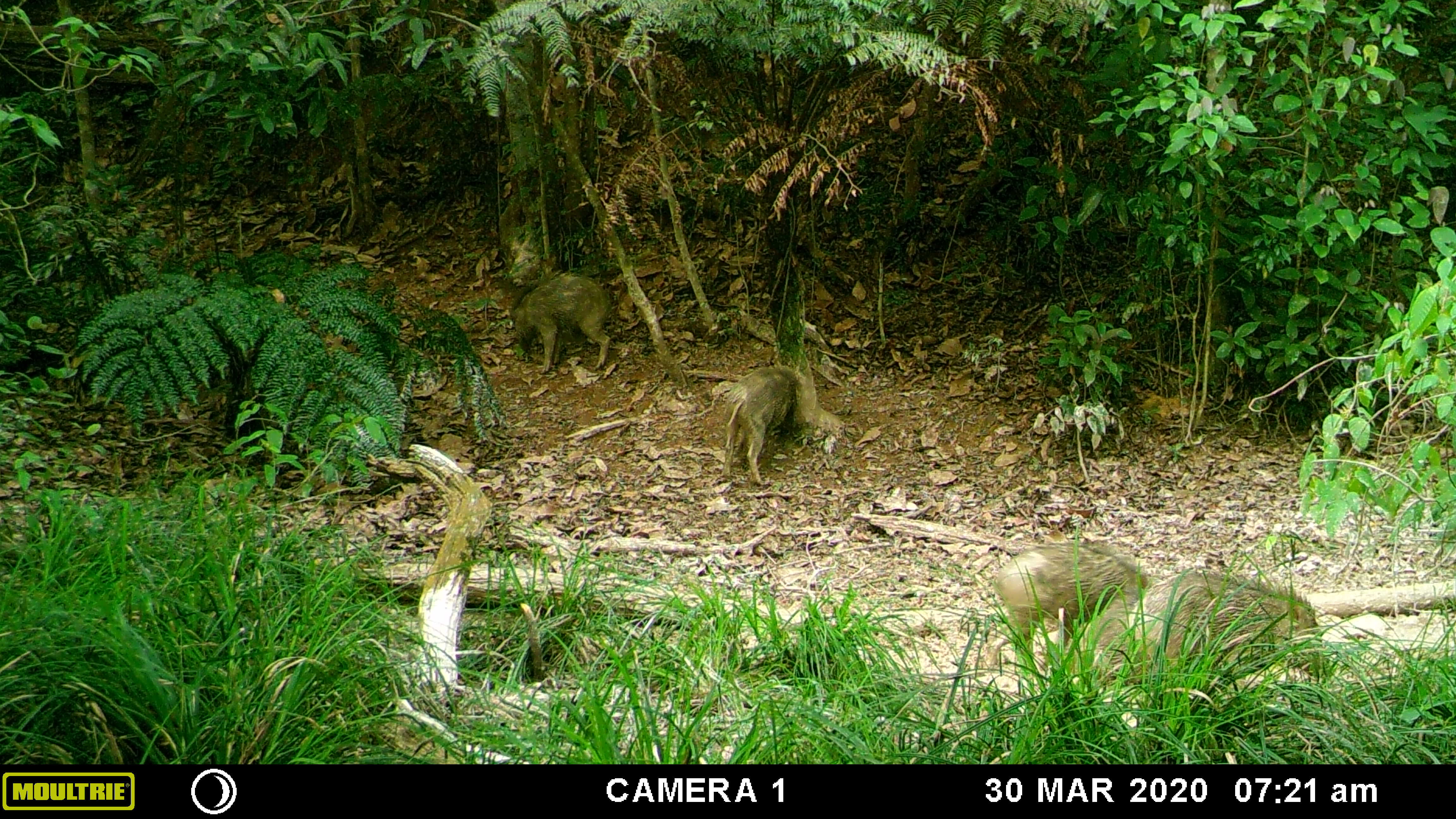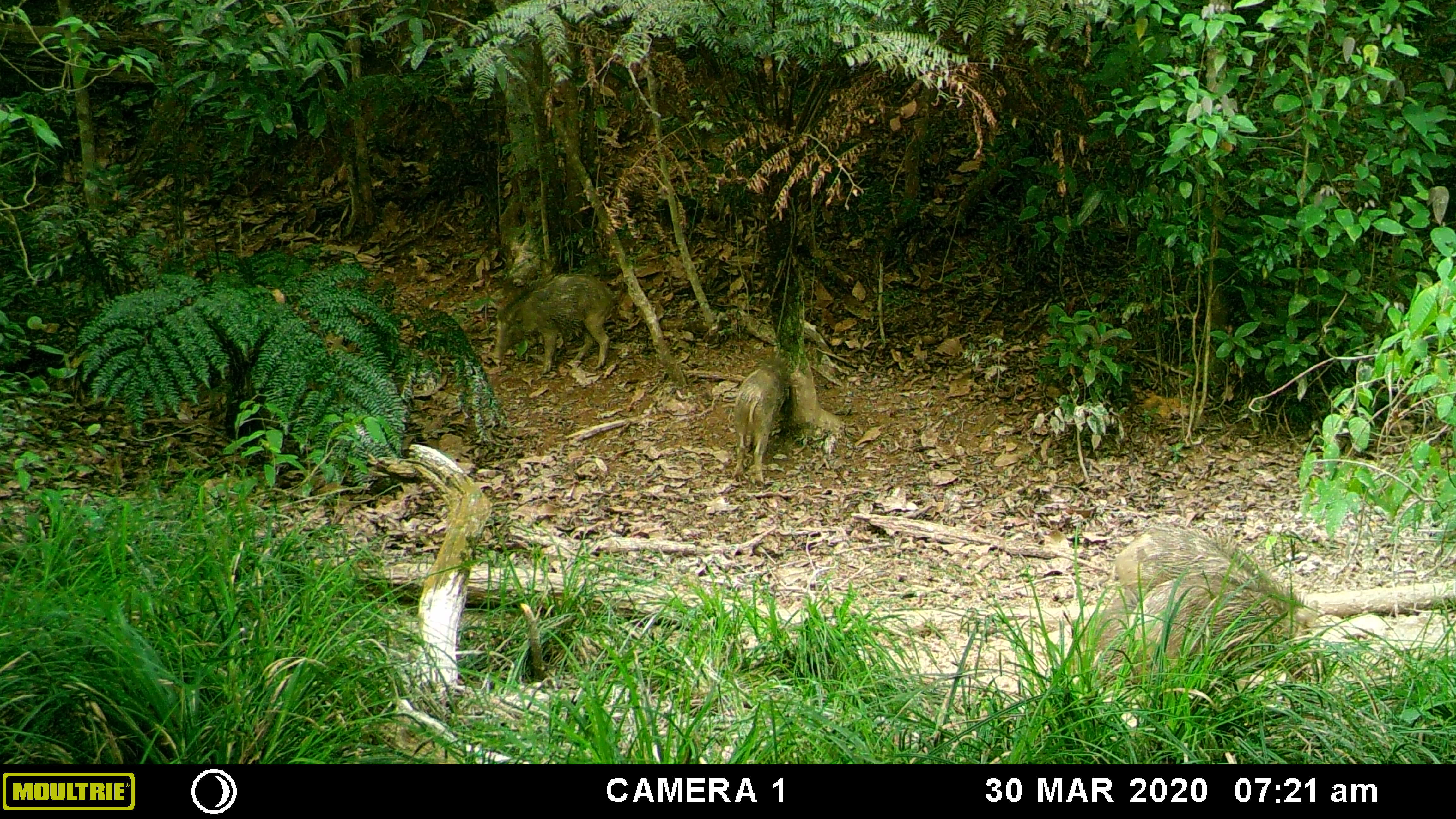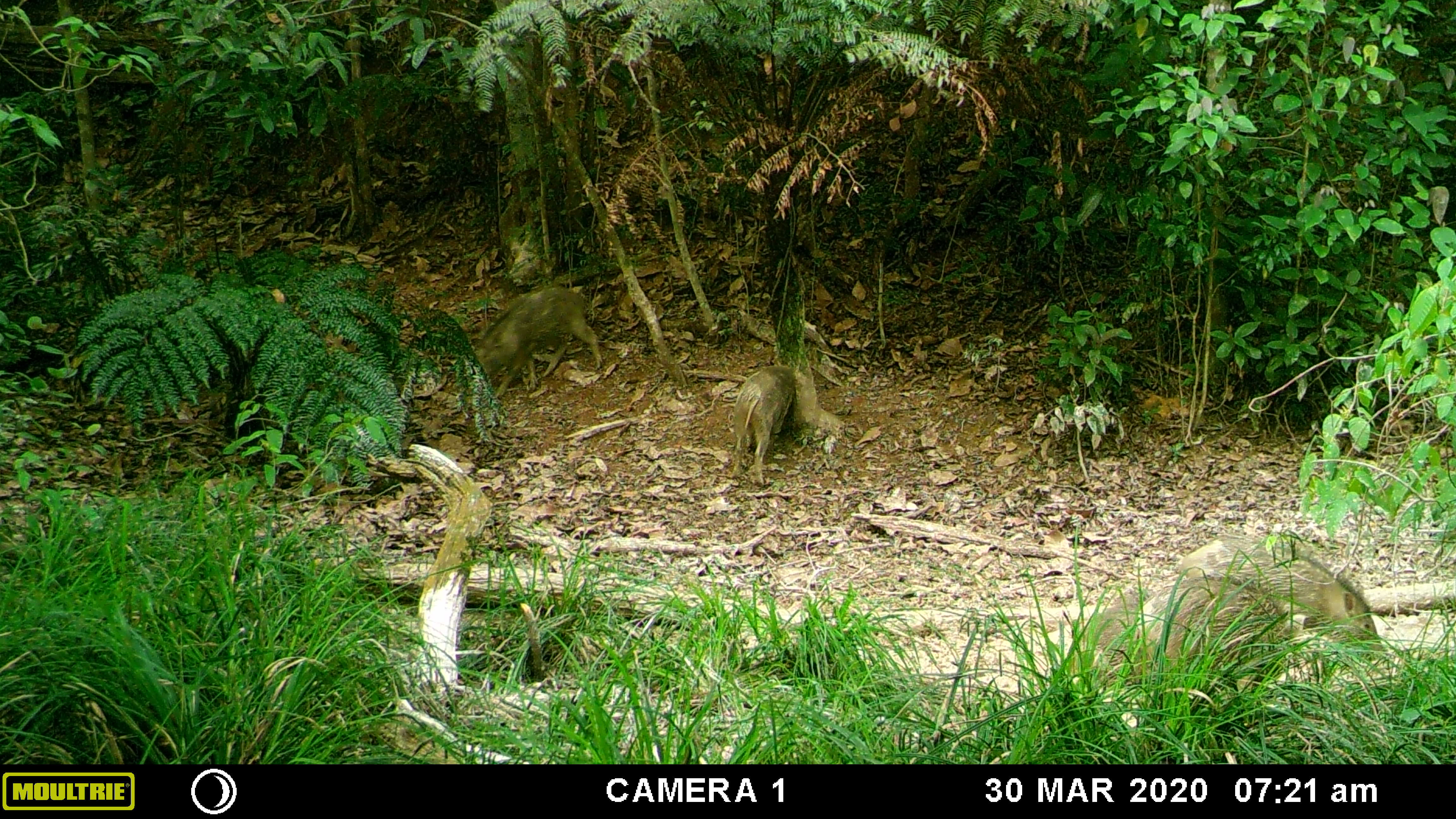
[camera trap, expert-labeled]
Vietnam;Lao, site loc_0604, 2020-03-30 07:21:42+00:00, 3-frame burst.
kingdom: Animalia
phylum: Chordata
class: Mammalia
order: Artiodactyla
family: Suidae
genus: Sus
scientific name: Sus scrofa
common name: eurasian wild pig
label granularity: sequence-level